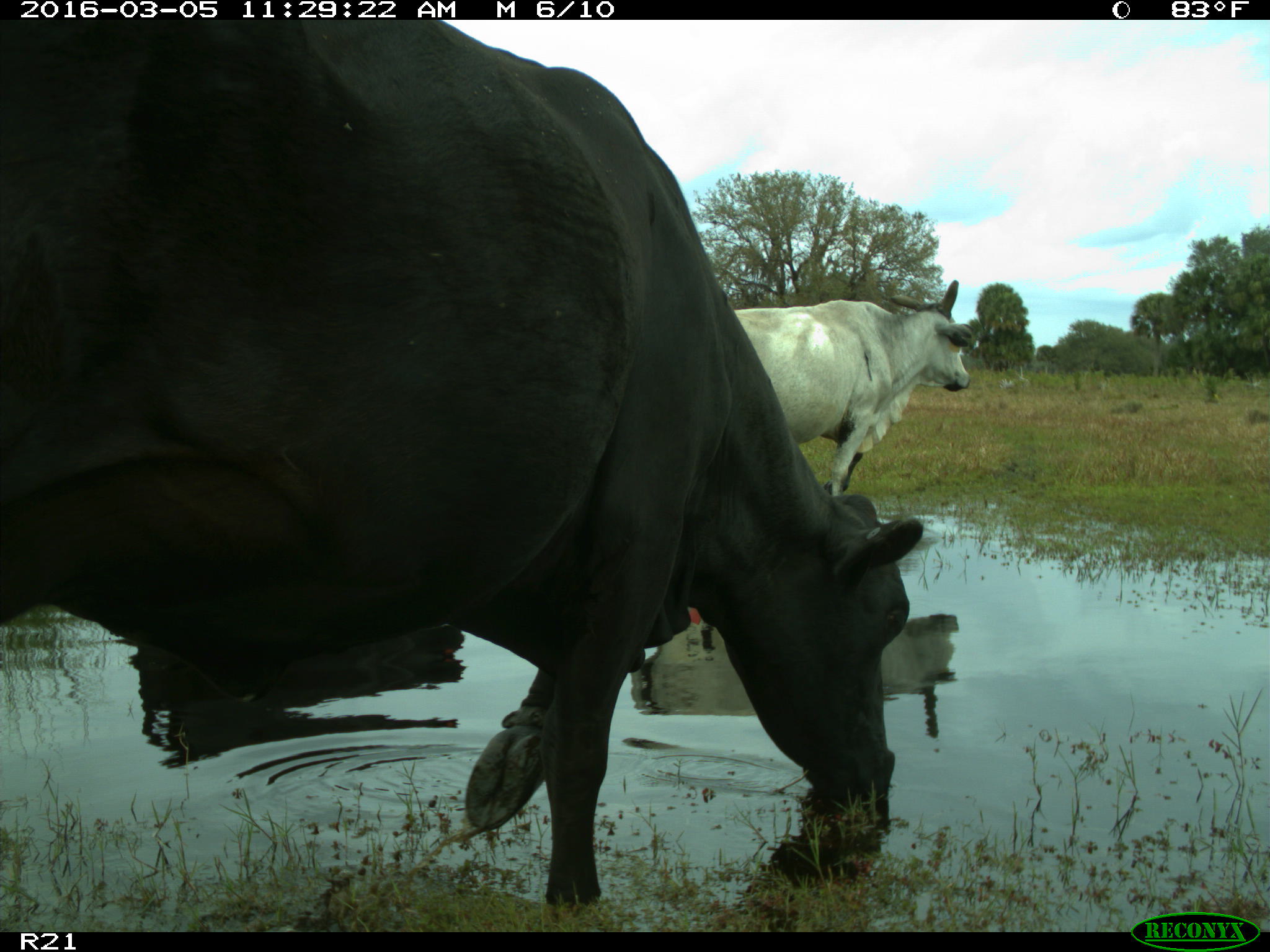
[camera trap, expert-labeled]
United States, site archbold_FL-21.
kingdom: Animalia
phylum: Chordata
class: Mammalia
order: Artiodactyla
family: Bovidae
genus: Bos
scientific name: Bos taurus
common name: domestic cow